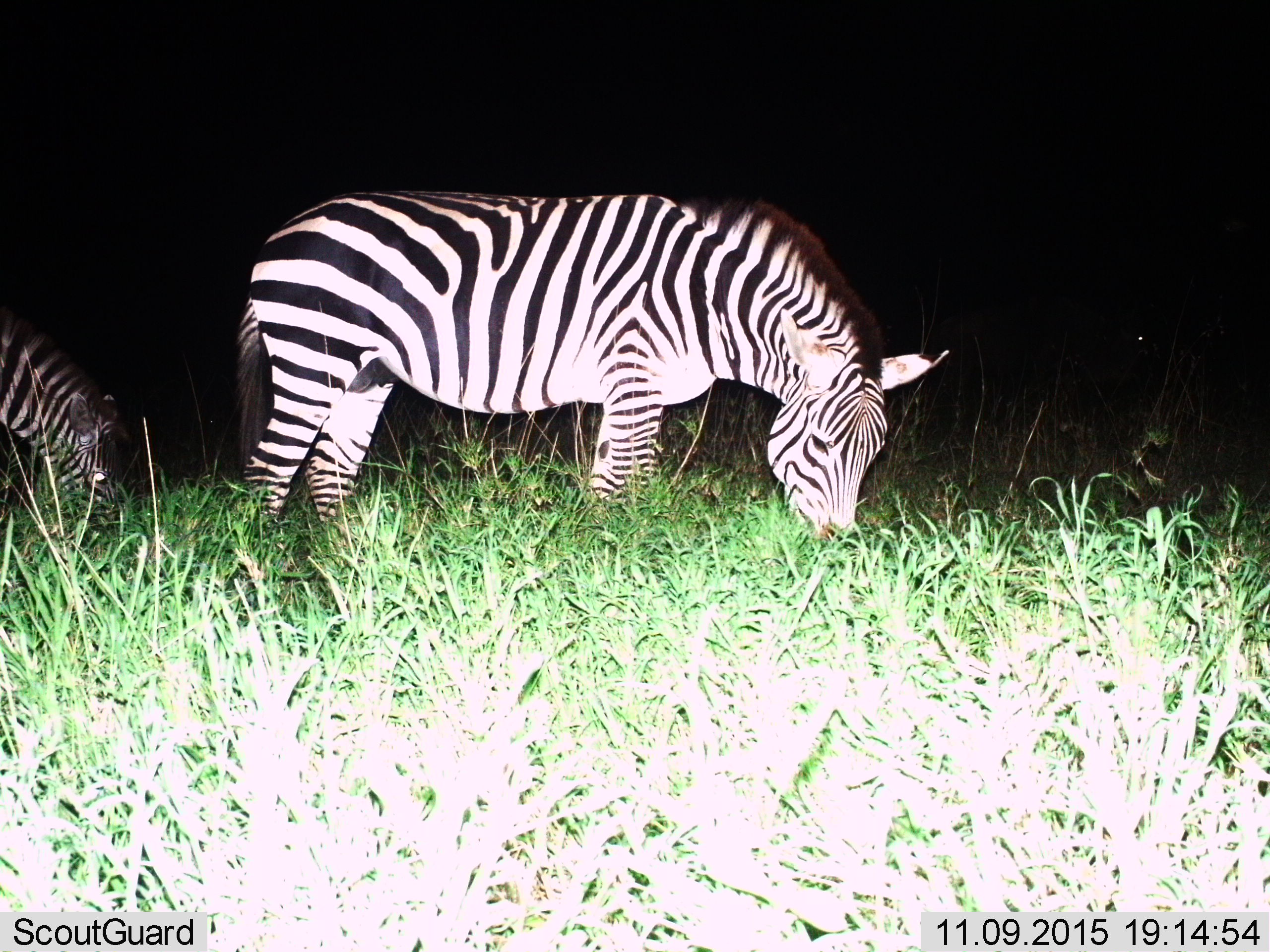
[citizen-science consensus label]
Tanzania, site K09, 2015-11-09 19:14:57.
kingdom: Animalia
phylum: Chordata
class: Mammalia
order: Perissodactyla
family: Equidae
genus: Equus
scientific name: Equus quagga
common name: plains zebra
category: zebra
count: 2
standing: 10%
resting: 0%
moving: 0%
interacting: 0%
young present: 0%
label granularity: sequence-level